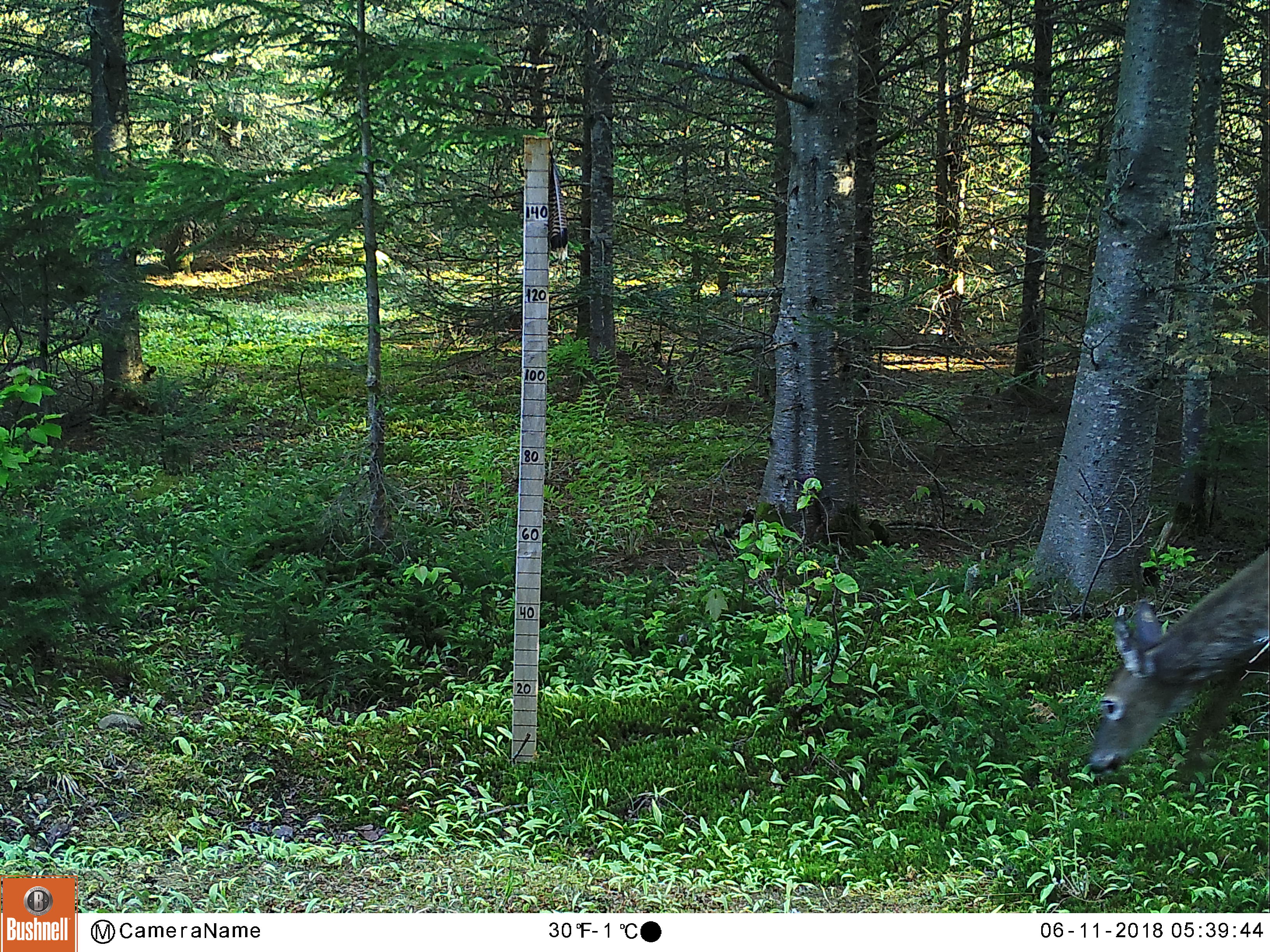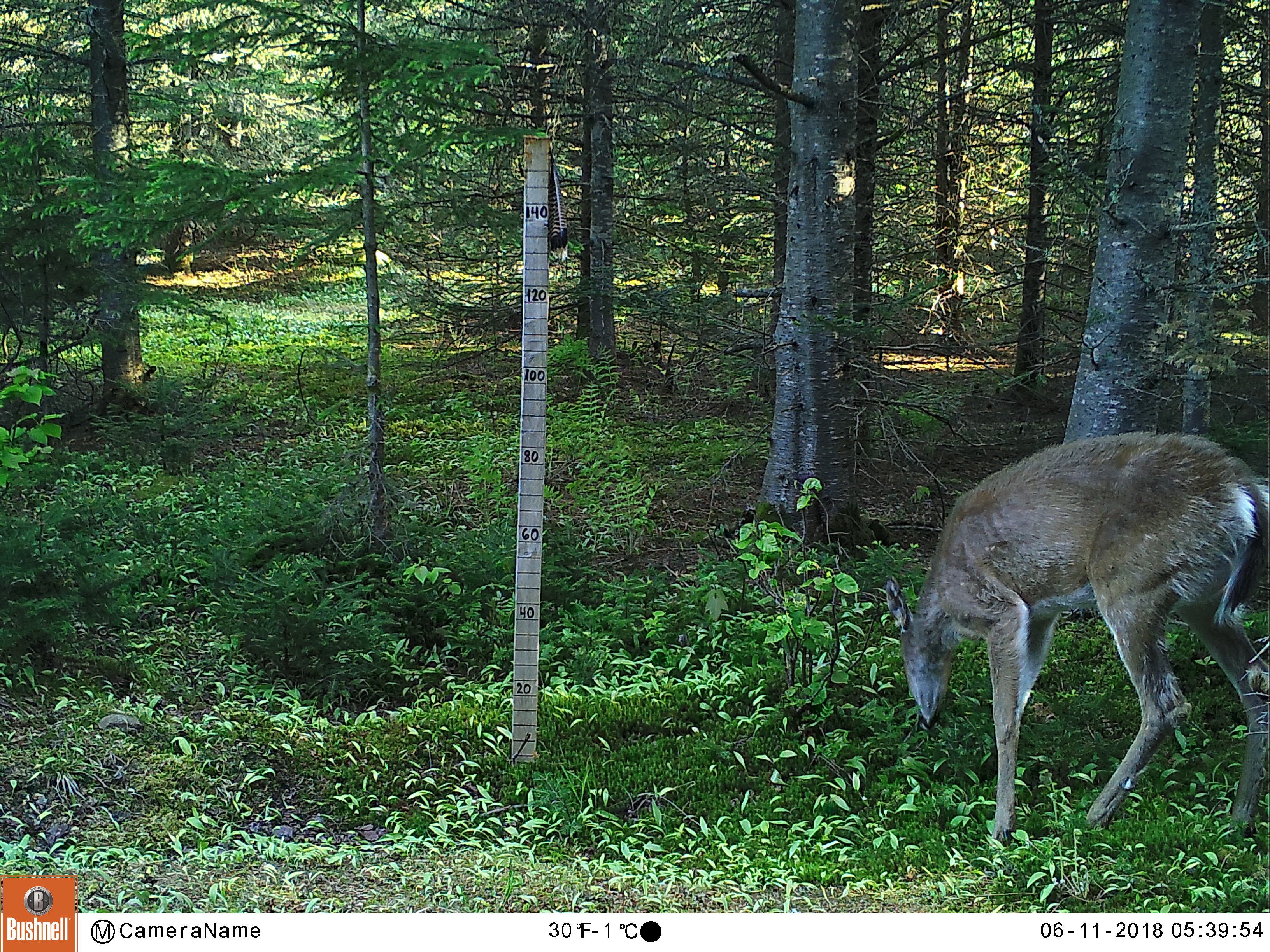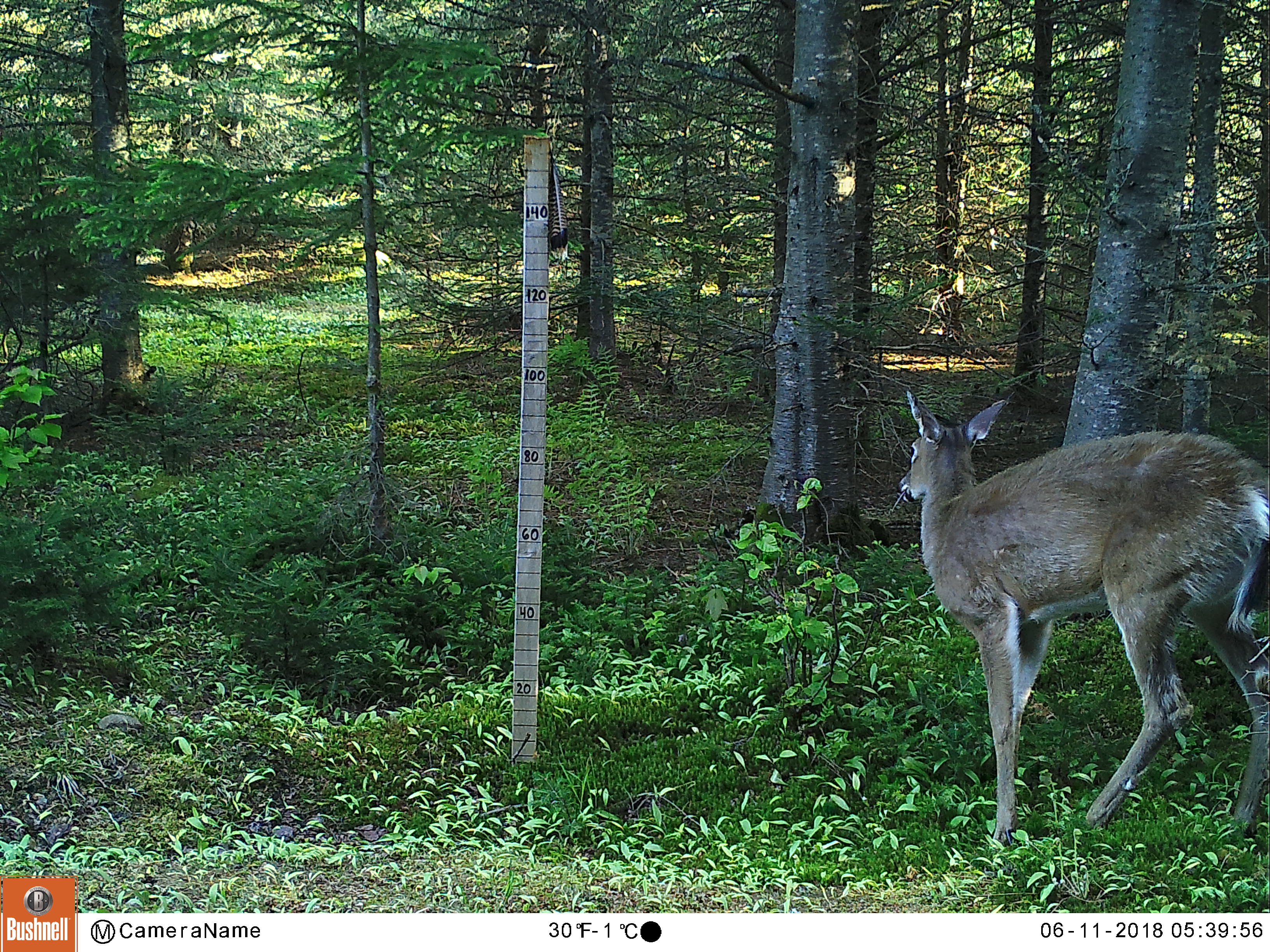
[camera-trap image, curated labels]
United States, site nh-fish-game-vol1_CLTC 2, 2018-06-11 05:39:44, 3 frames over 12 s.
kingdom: Animalia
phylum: Chordata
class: Mammalia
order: Artiodactyla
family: Cervidae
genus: Odocoileus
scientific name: Odocoileus virginianus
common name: white-tailed deer